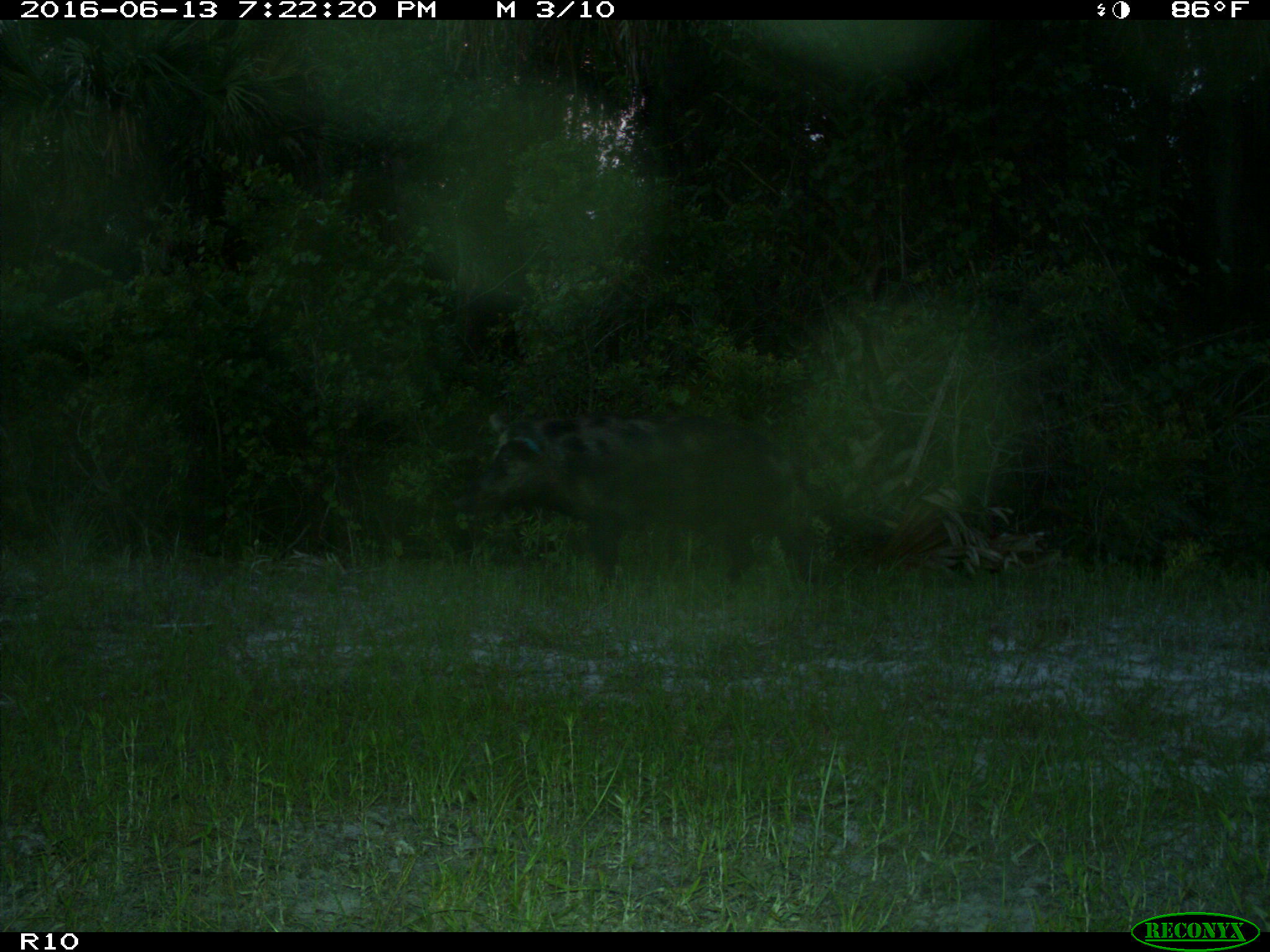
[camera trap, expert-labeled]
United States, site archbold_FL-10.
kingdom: Animalia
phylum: Chordata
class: Mammalia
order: Artiodactyla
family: Suidae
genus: Sus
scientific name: Sus scrofa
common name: wild boar